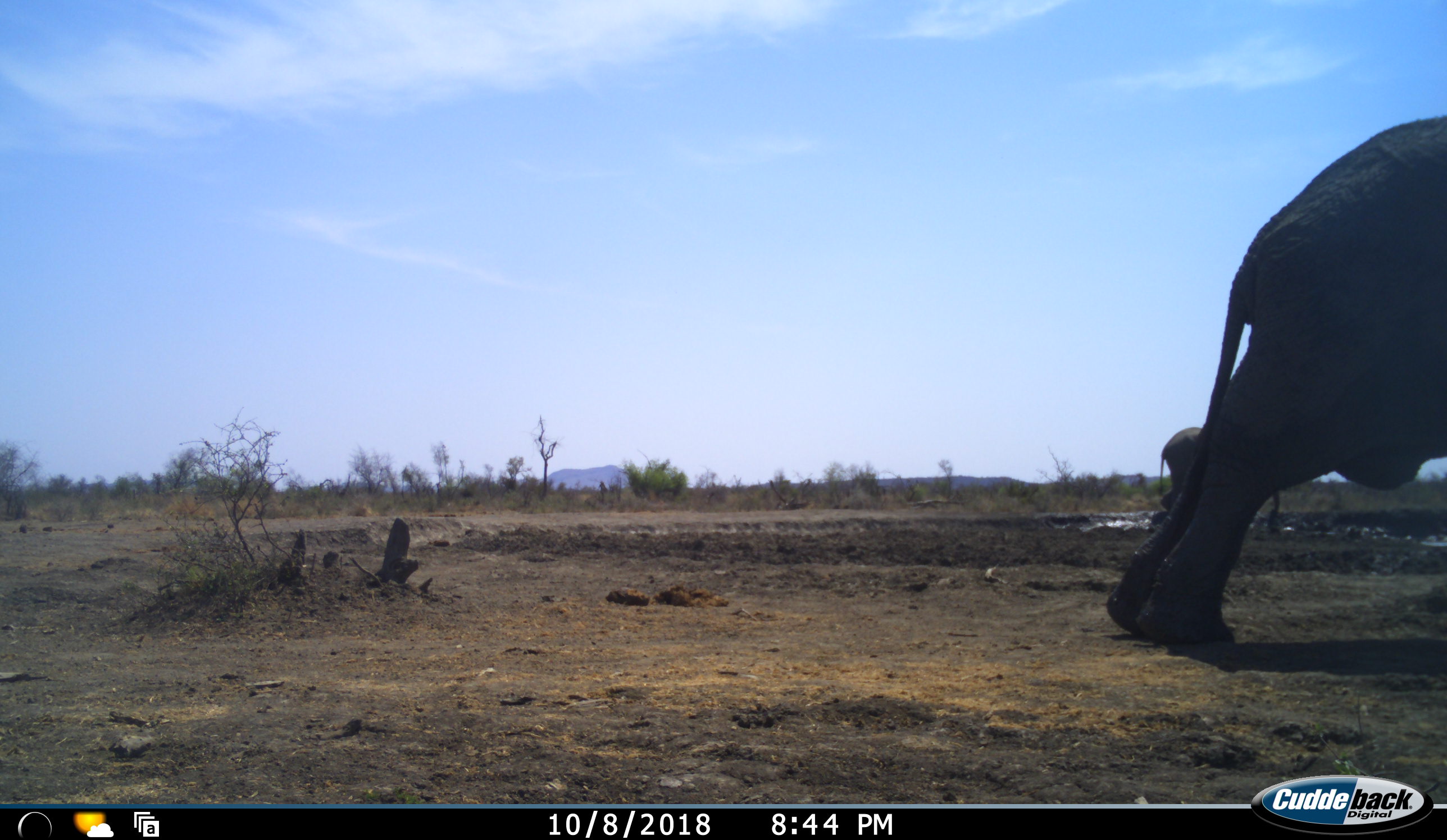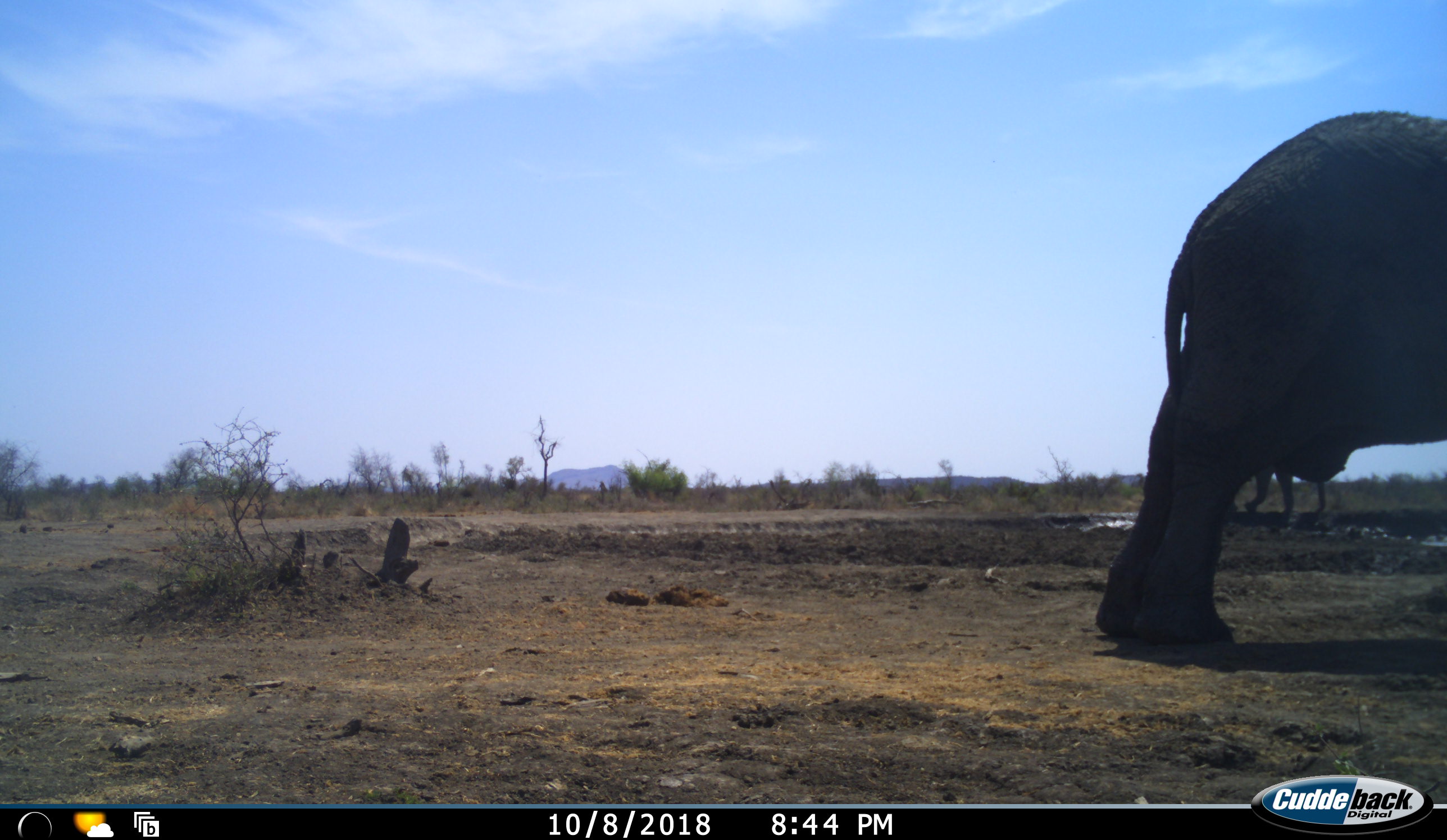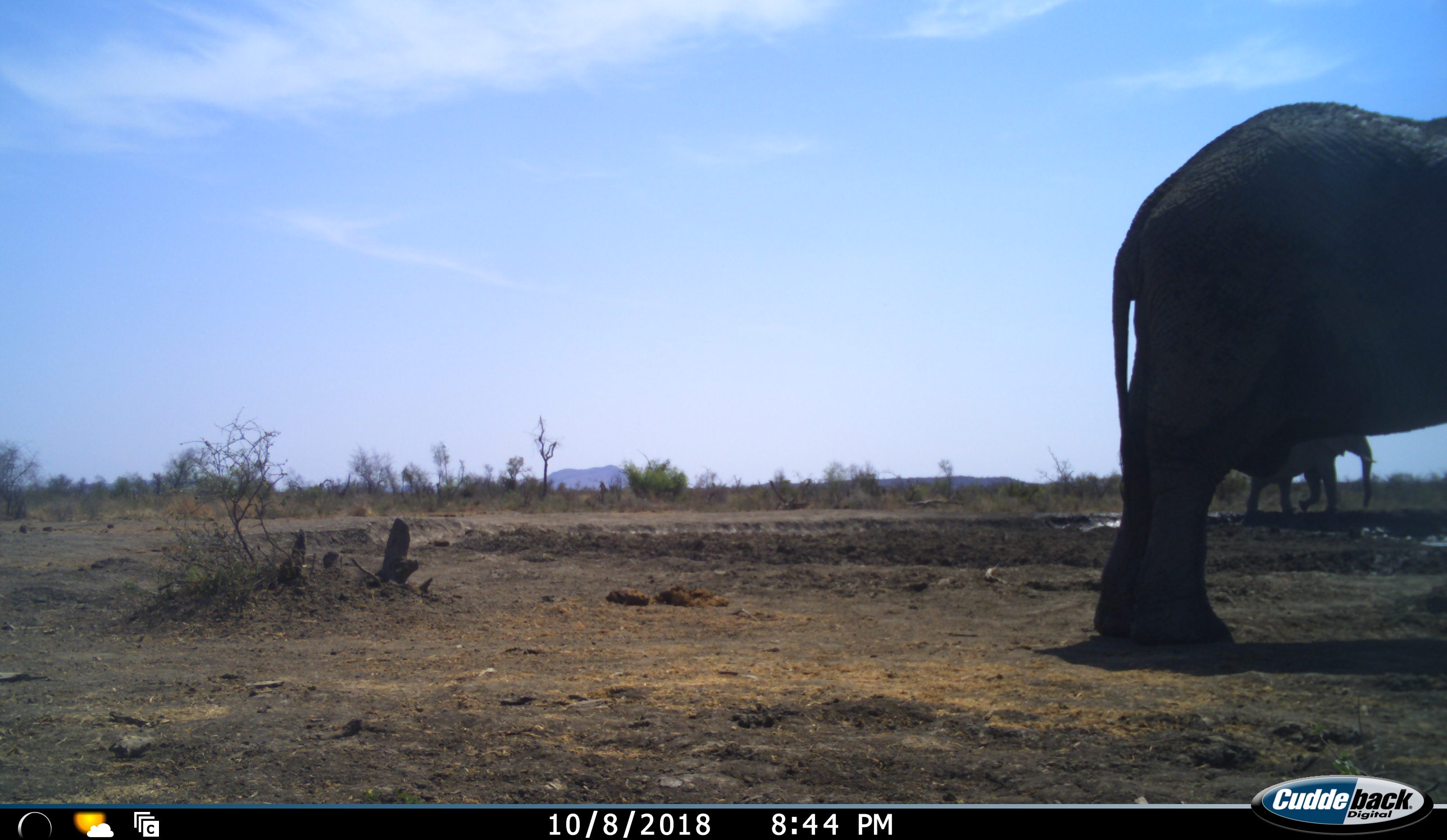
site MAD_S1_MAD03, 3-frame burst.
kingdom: Animalia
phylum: Chordata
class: Mammalia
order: Proboscidea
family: Elephantidae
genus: Loxodonta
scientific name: Loxodonta africana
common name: african bush elephant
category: elephant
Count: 2.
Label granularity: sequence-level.